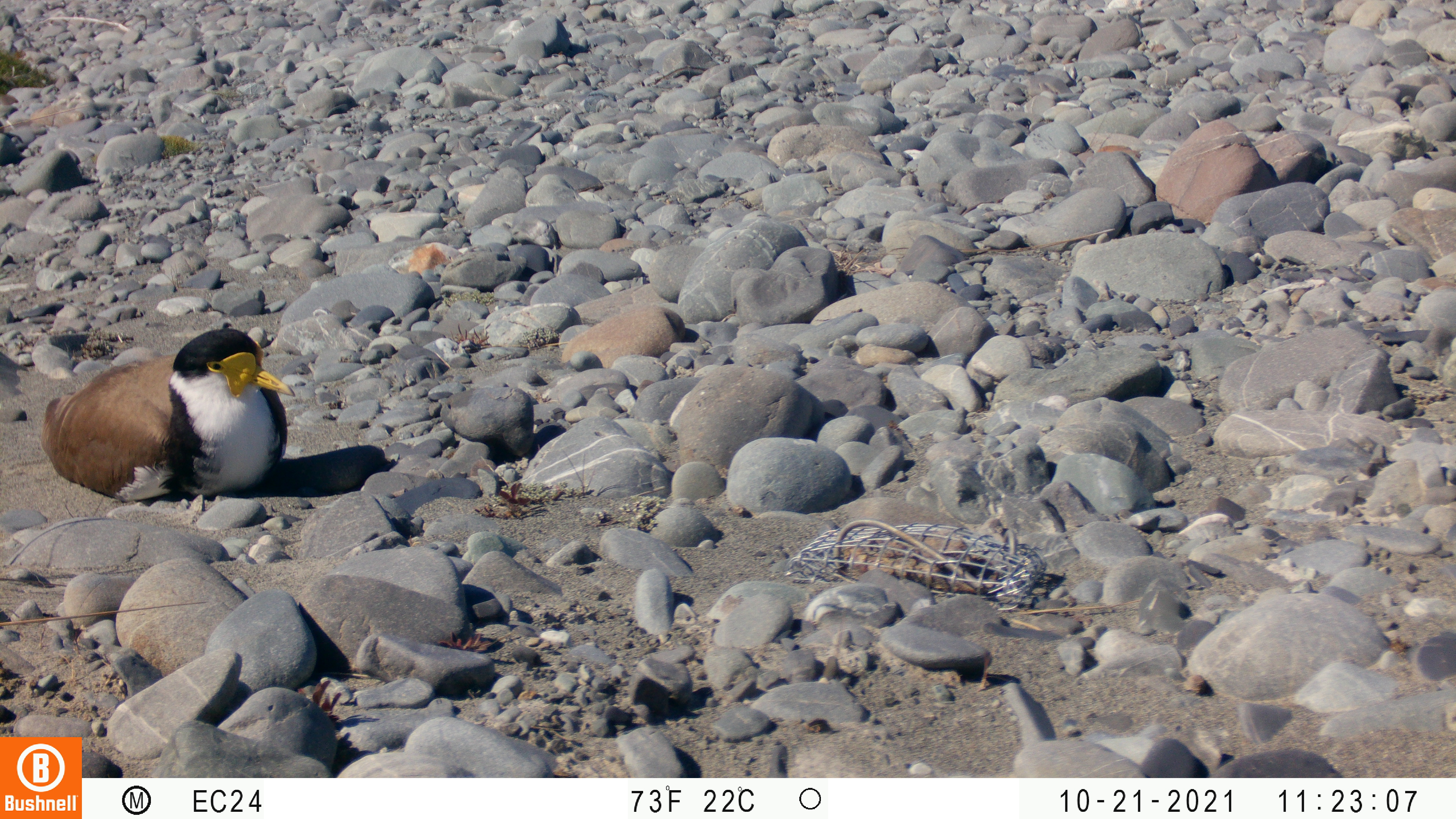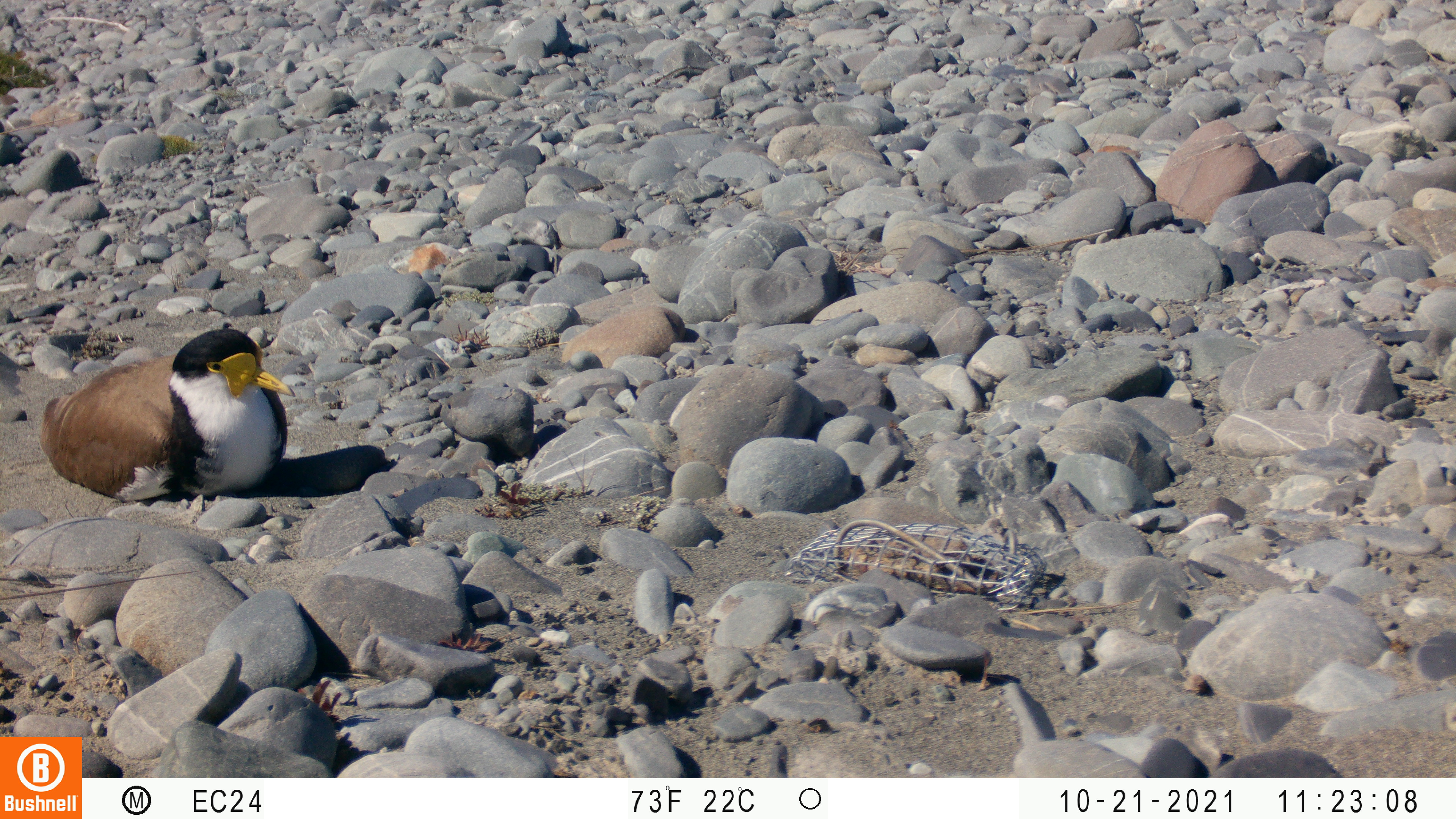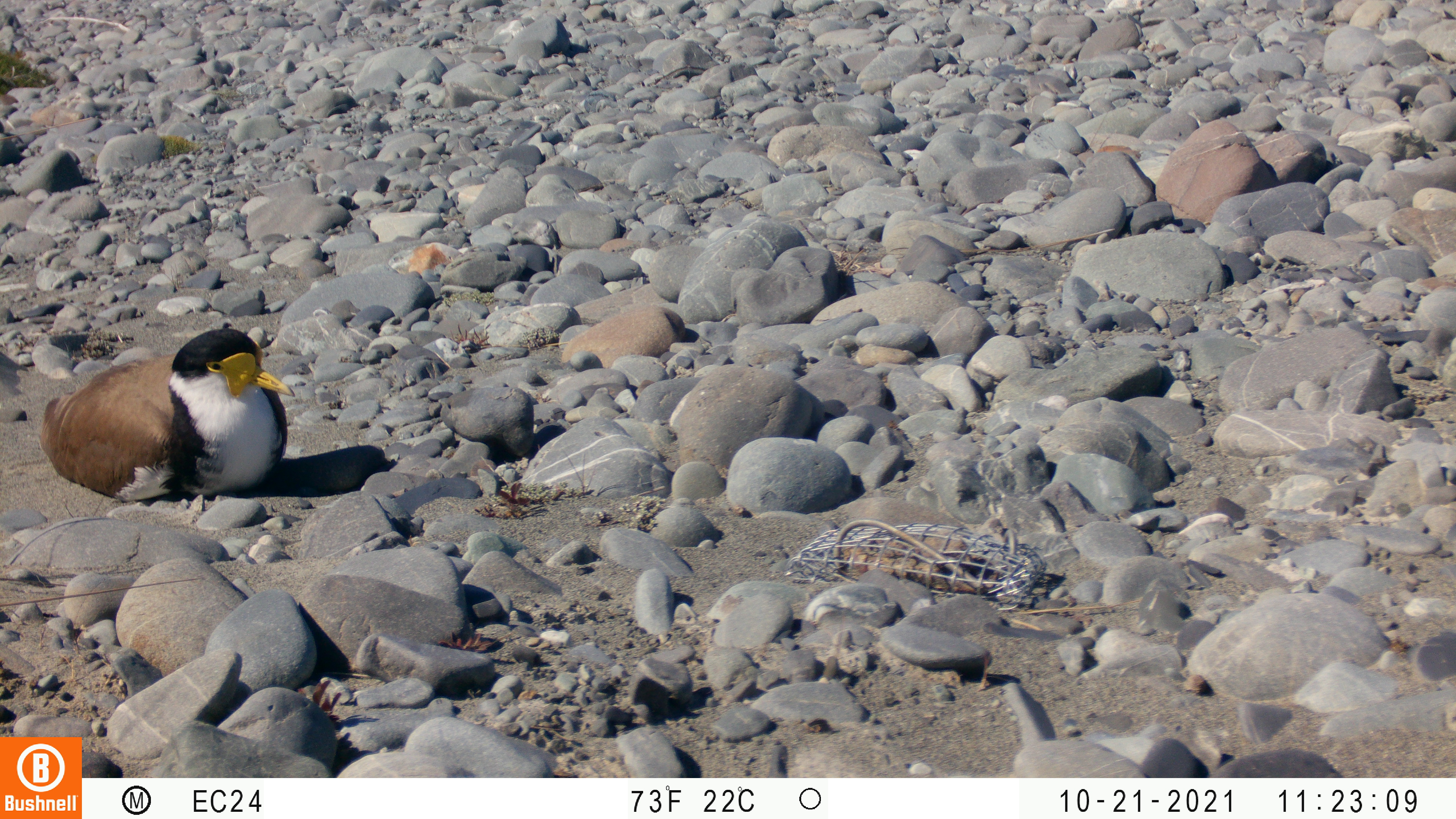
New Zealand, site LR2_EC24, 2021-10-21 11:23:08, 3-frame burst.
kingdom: Animalia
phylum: Chordata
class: Aves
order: Charadriiformes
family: Charadriidae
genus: Vanellus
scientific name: Vanellus miles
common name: masked lapwing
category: spurwing plover